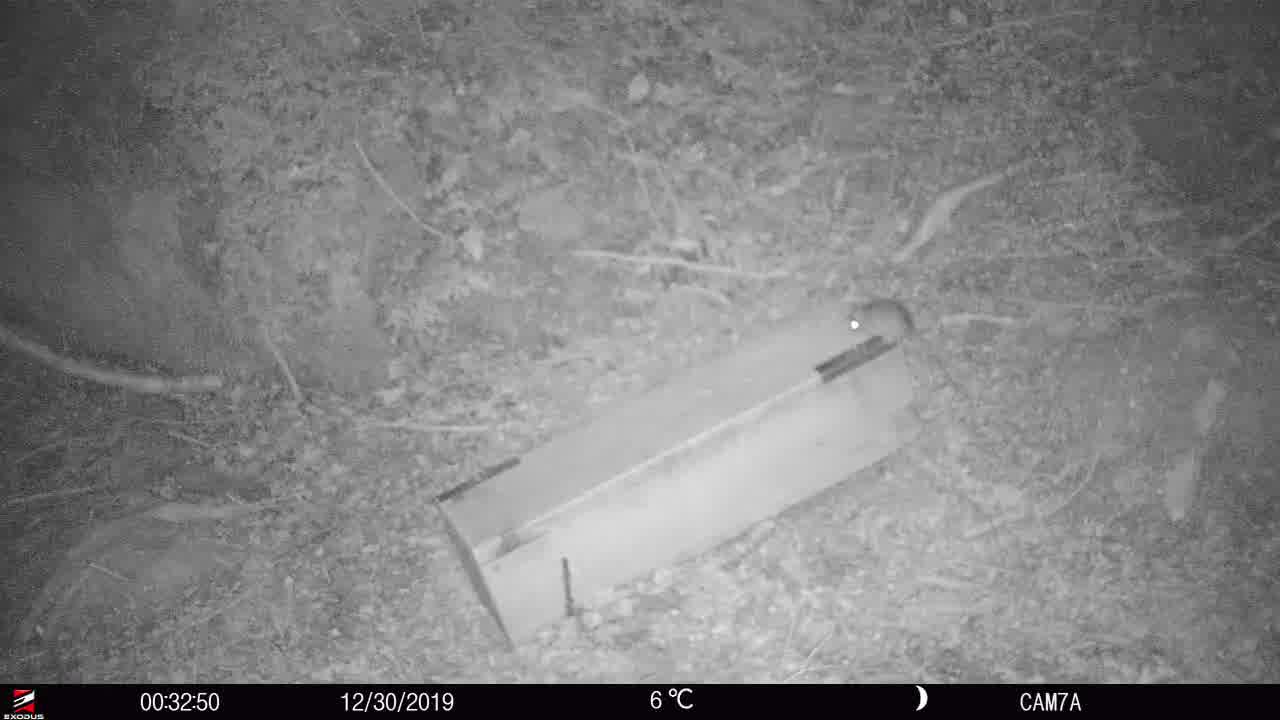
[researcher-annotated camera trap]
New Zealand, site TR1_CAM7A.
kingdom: Animalia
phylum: Chordata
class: Mammalia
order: Rodentia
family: Muridae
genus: Rattus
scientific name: Rattus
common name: rat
Rat (Rattus).